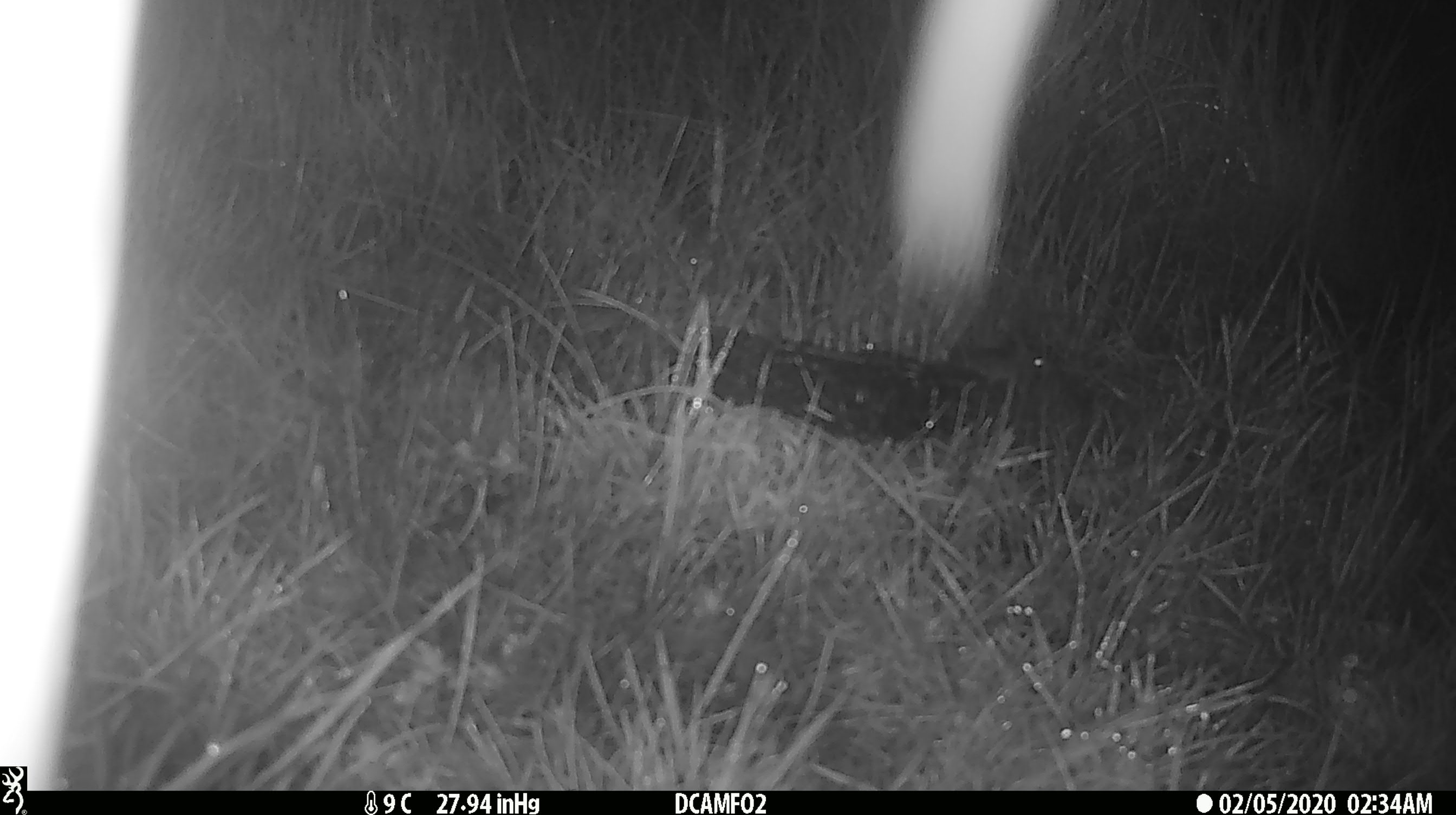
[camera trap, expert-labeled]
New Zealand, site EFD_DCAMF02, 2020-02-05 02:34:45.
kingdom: Animalia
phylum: Chordata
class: Mammalia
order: Rodentia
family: Muridae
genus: Mus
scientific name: Mus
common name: mouse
Mouse (Mus).